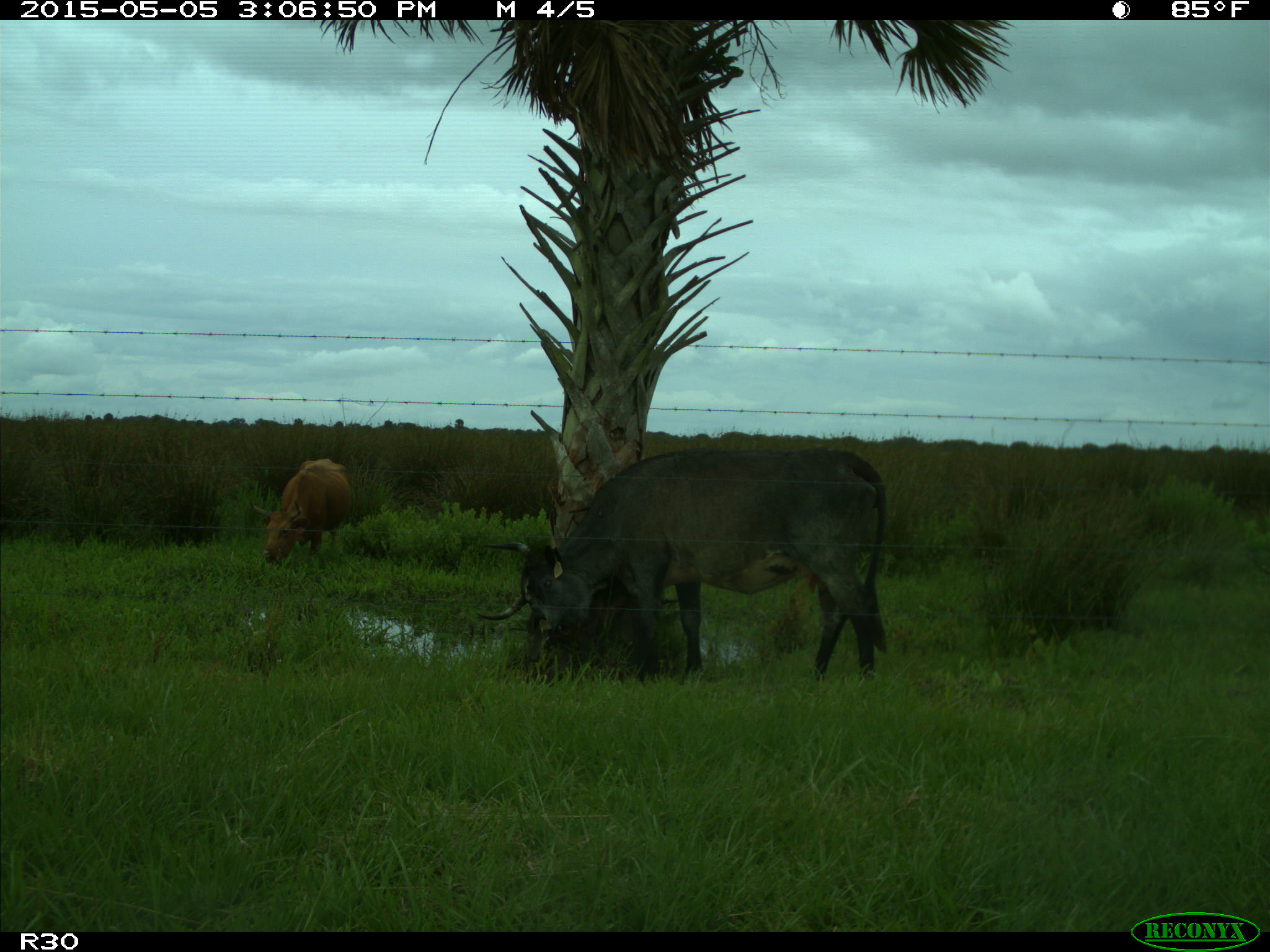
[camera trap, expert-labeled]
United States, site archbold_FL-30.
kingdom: Animalia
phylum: Chordata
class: Mammalia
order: Artiodactyla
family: Bovidae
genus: Bos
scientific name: Bos taurus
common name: domestic cow